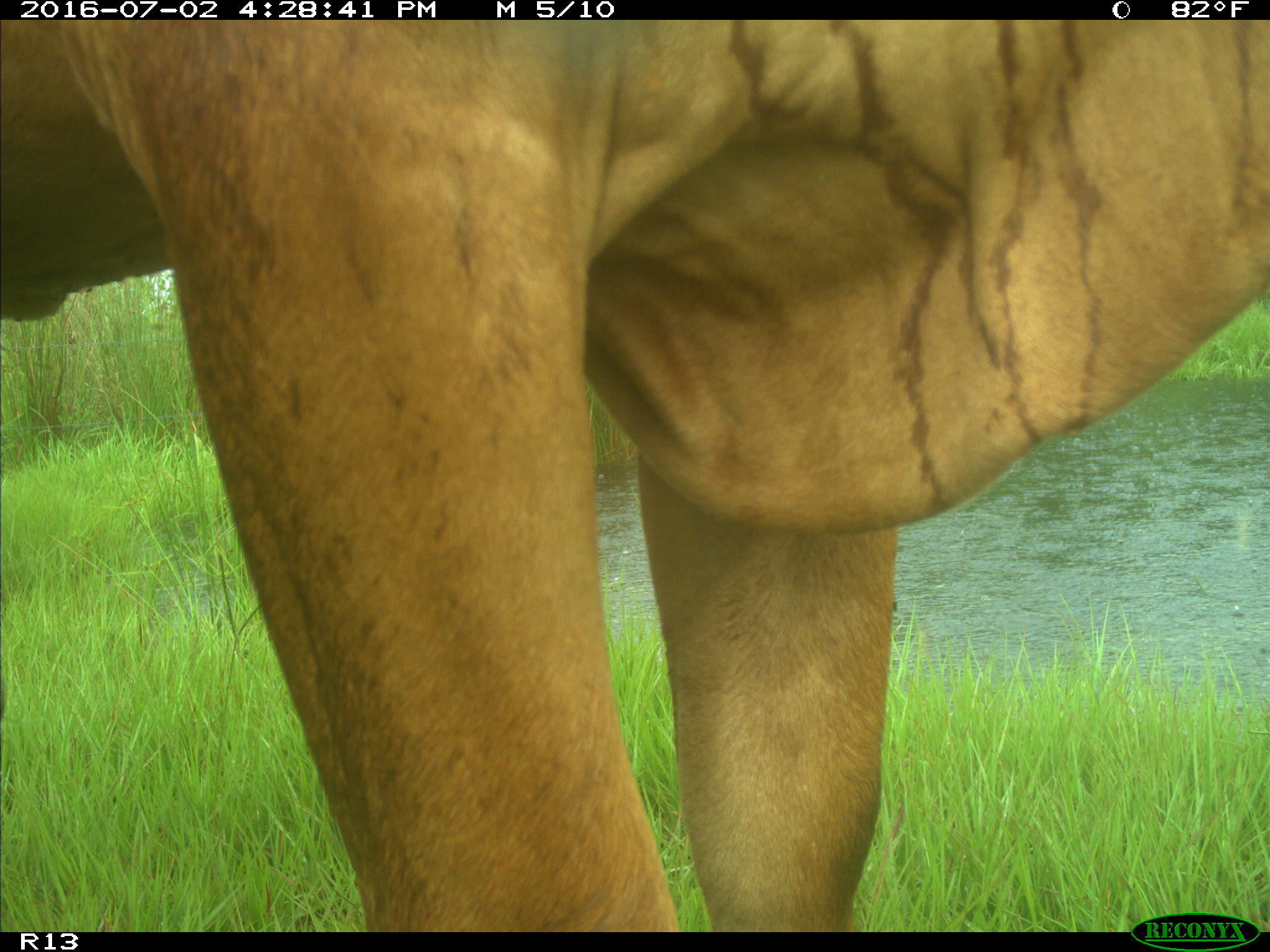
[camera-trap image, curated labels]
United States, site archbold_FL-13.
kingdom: Animalia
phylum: Chordata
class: Mammalia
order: Artiodactyla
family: Bovidae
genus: Bos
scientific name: Bos taurus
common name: domestic cow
Bos taurus (domestic cow).